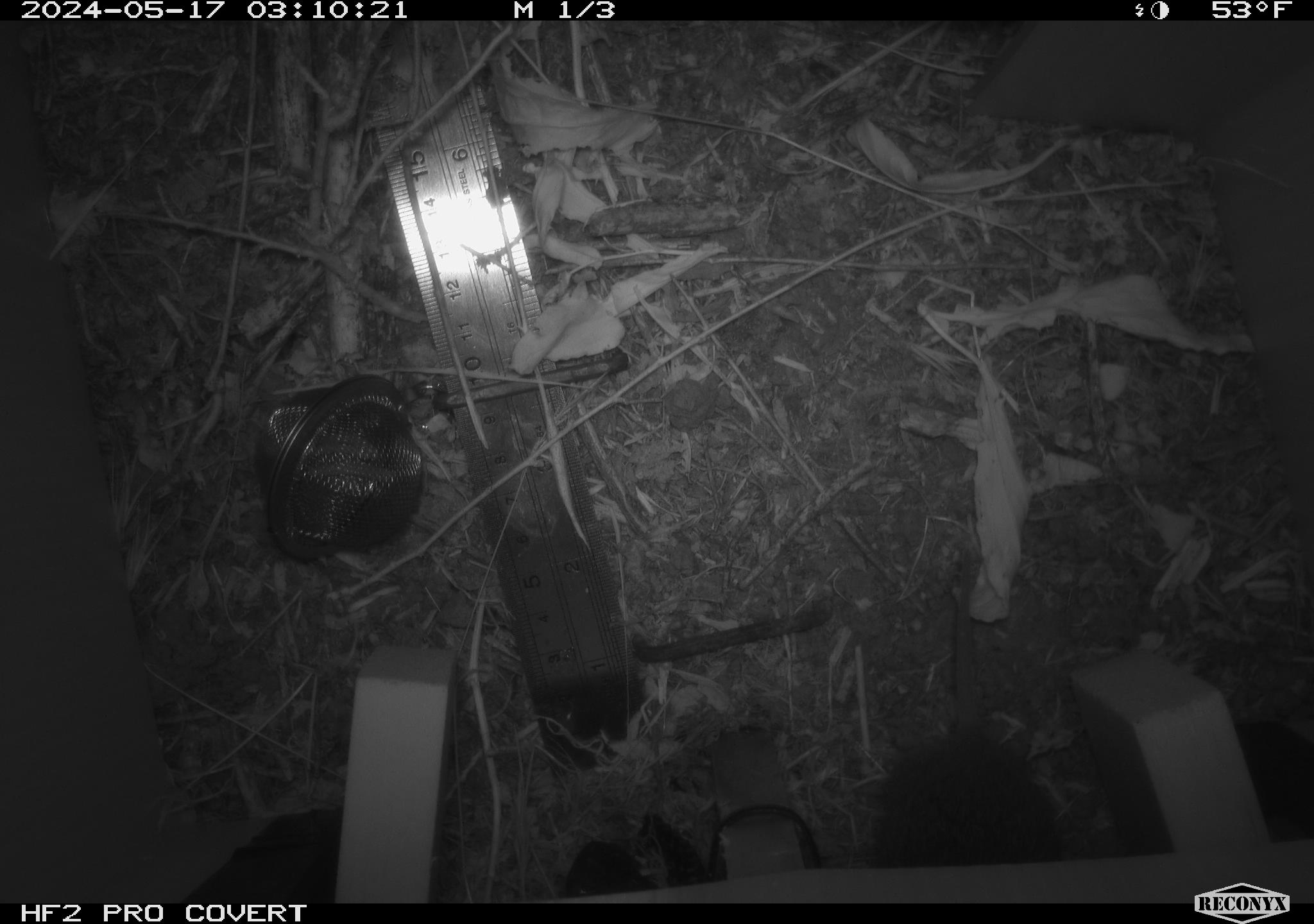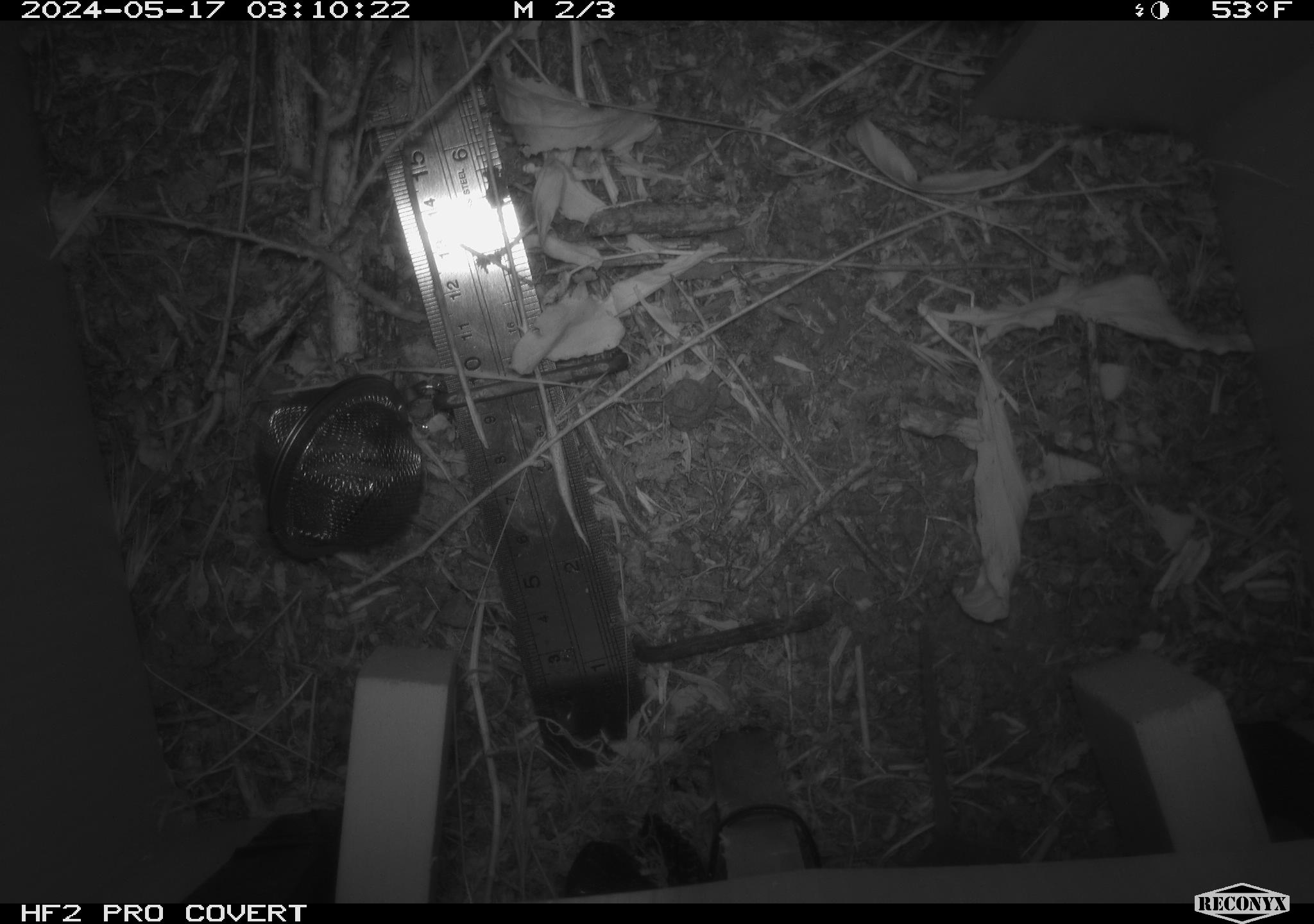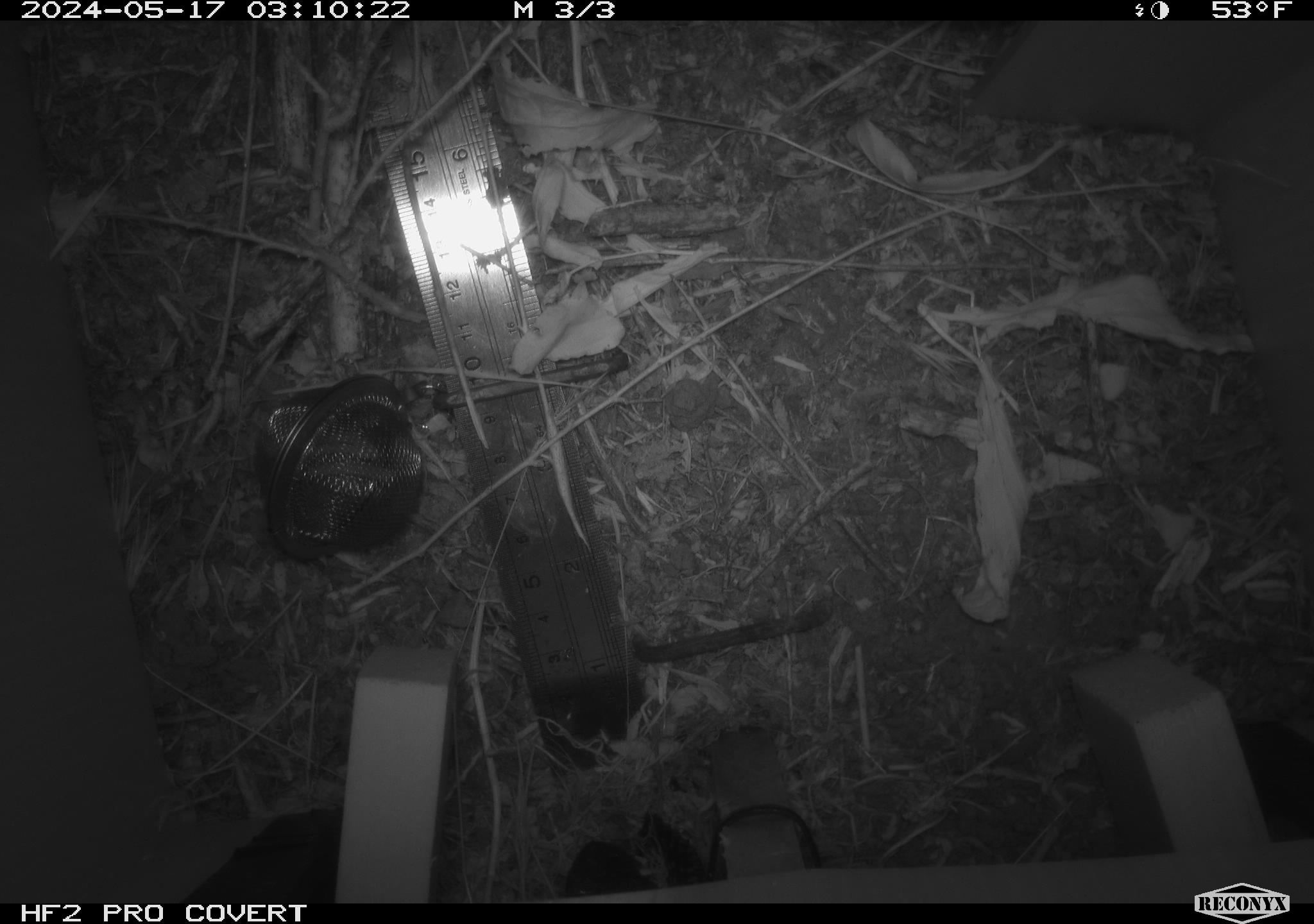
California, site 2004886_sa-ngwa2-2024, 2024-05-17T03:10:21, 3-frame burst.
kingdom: Animalia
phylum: Chordata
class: Mammalia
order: Rodentia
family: Cricetidae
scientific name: Arvicolinae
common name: voles, lemmings, and muskrats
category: arvicolinae subfamily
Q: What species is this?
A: Arvicolinae subfamily (voles, lemmings, and muskrats) (Arvicolinae).